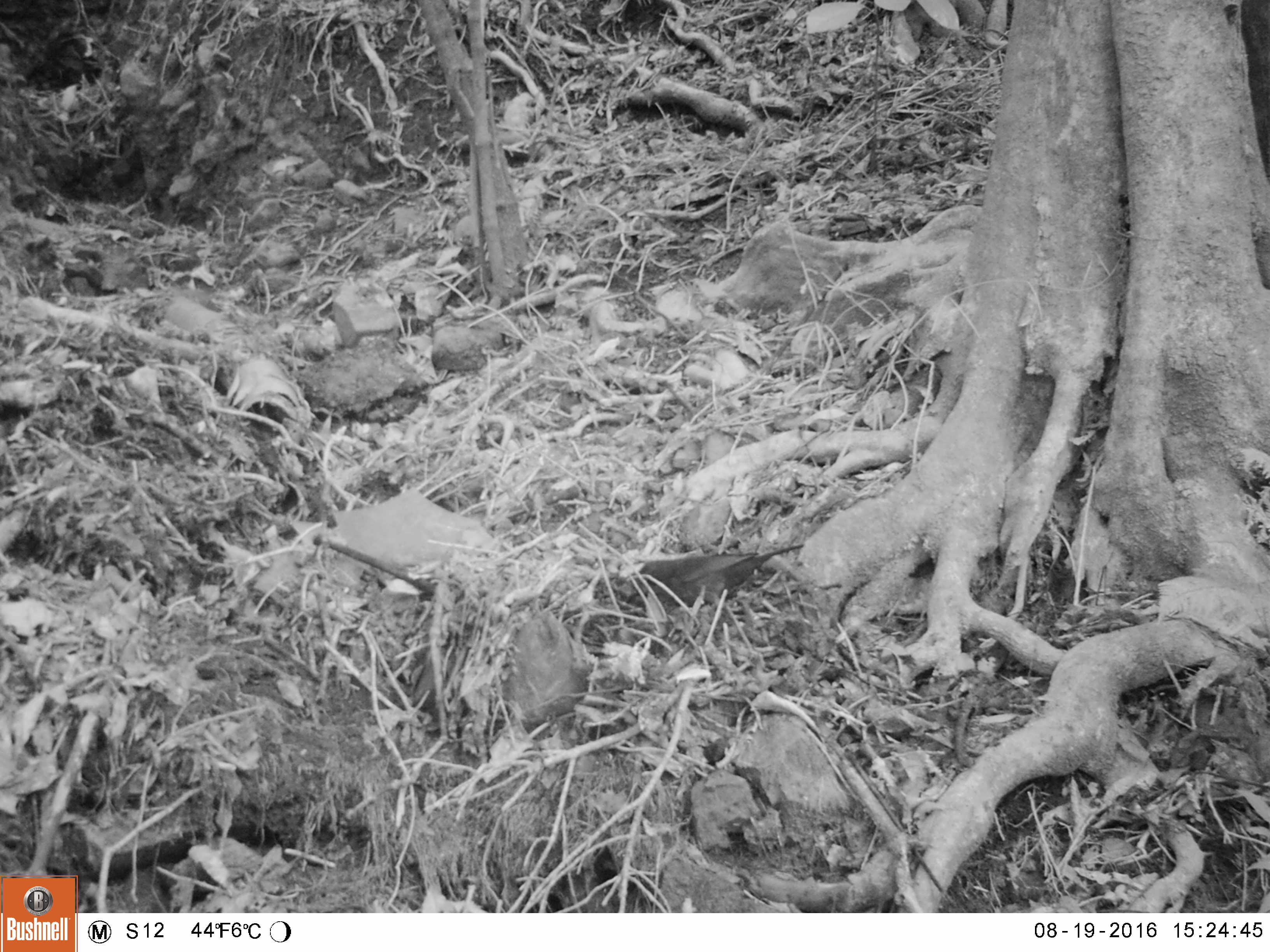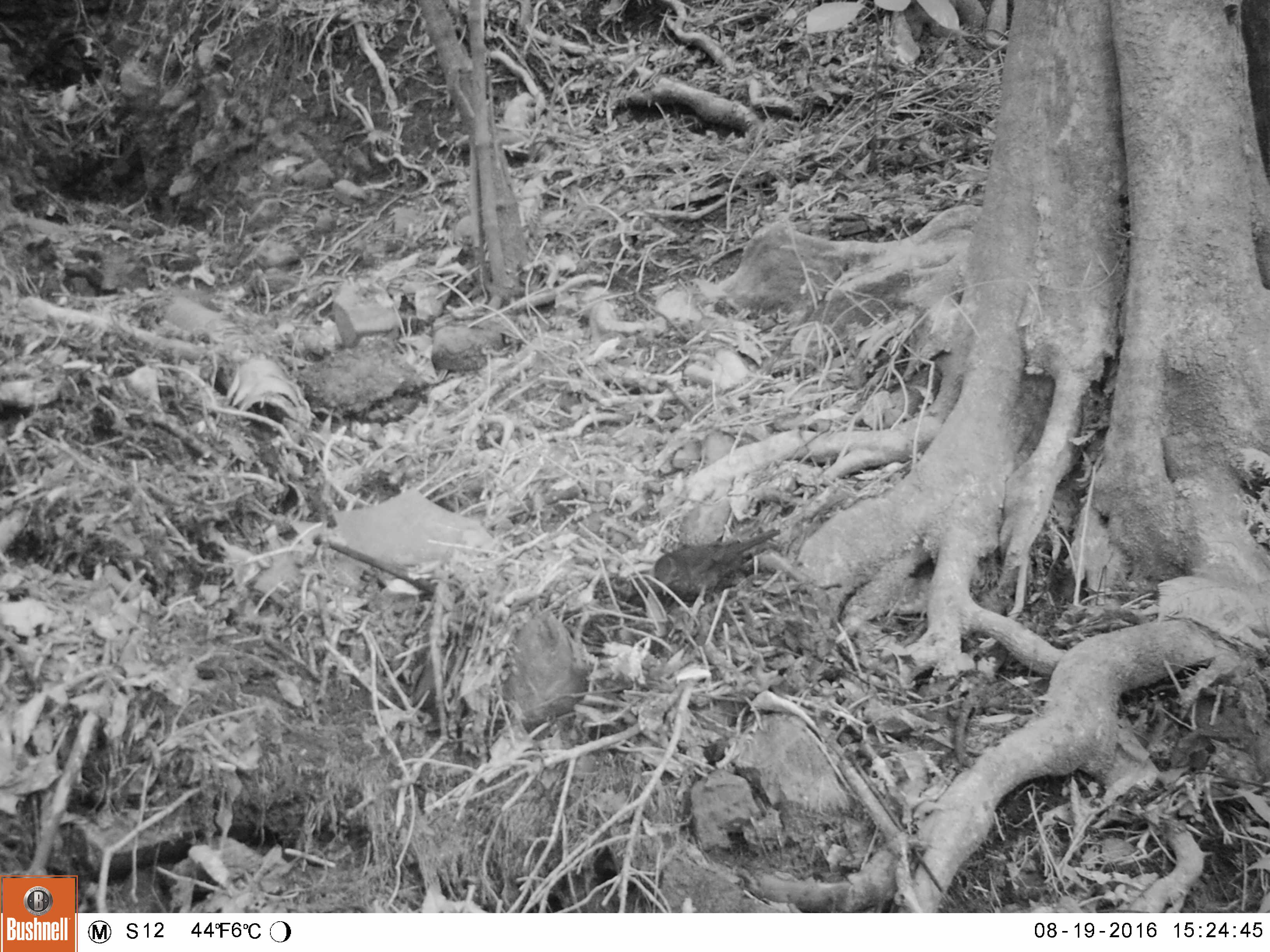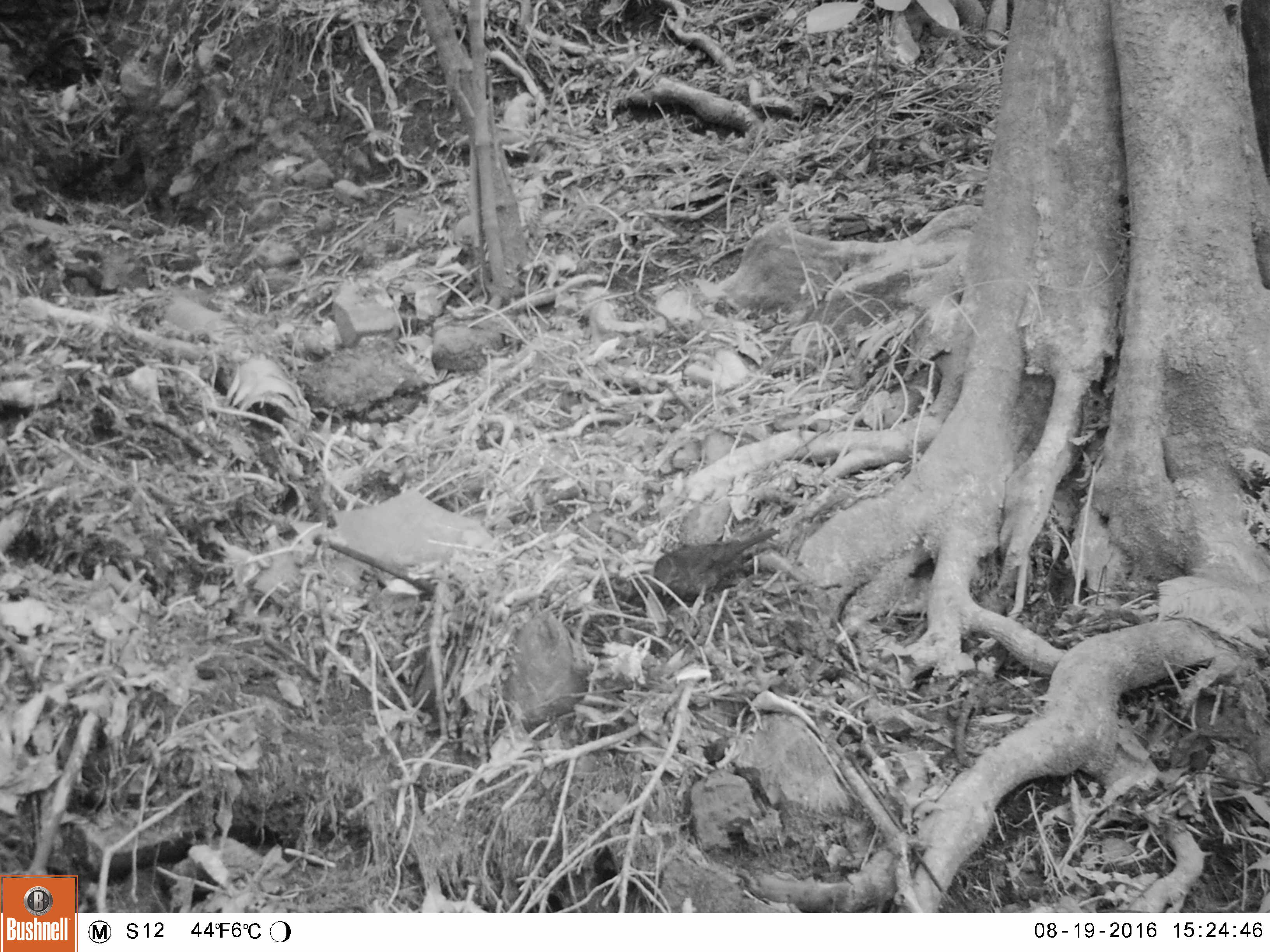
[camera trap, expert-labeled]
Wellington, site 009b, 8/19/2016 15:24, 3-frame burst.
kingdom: Animalia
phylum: Chordata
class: Aves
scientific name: Aves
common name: bird